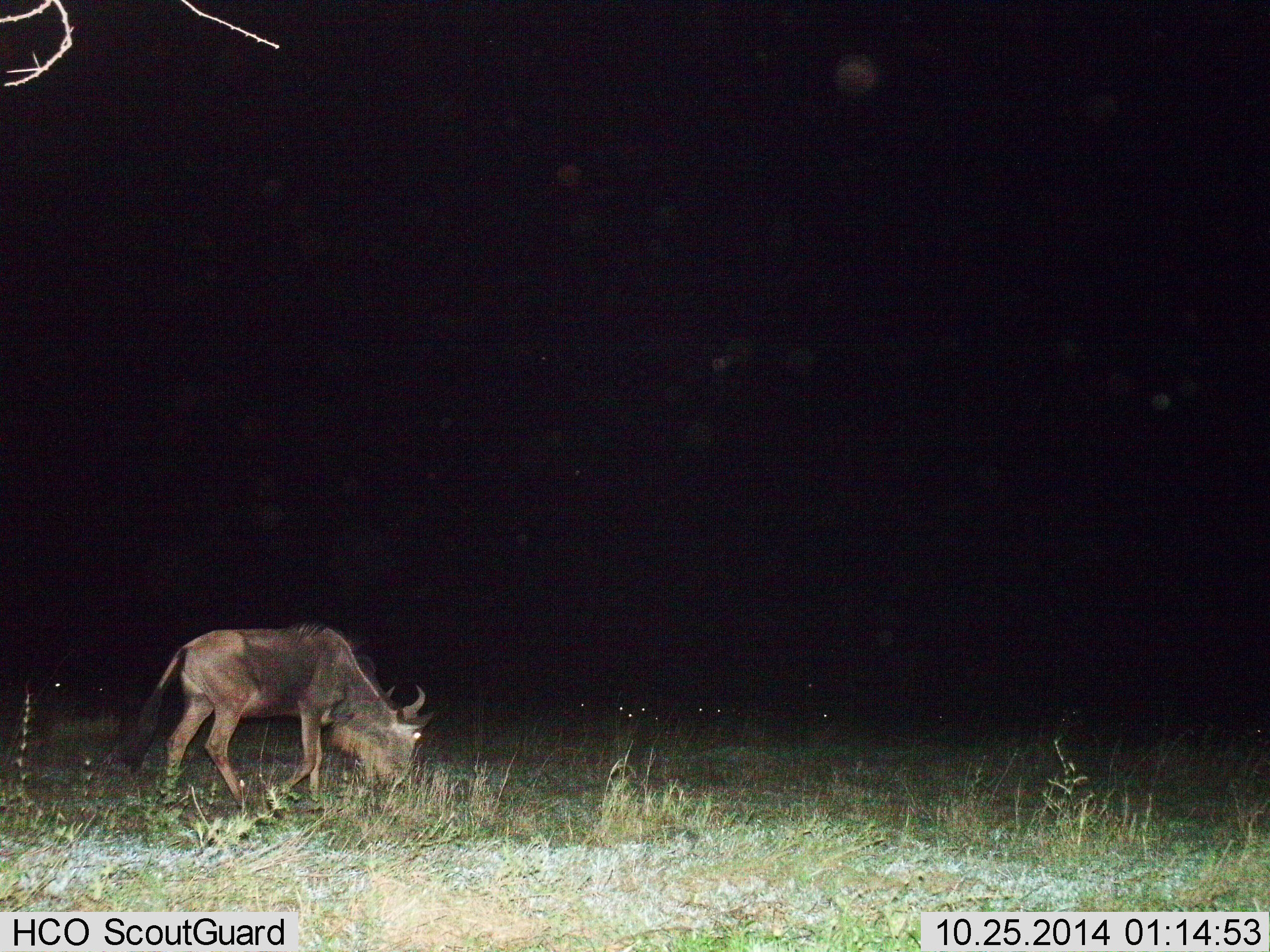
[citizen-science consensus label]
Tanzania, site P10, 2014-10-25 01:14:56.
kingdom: Animalia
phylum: Chordata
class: Mammalia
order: Artiodactyla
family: Bovidae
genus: Connochaetes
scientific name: Connochaetes taurinus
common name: blue wildebeest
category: wildebeest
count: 1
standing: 10%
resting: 10%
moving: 10%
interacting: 0%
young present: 0%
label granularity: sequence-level